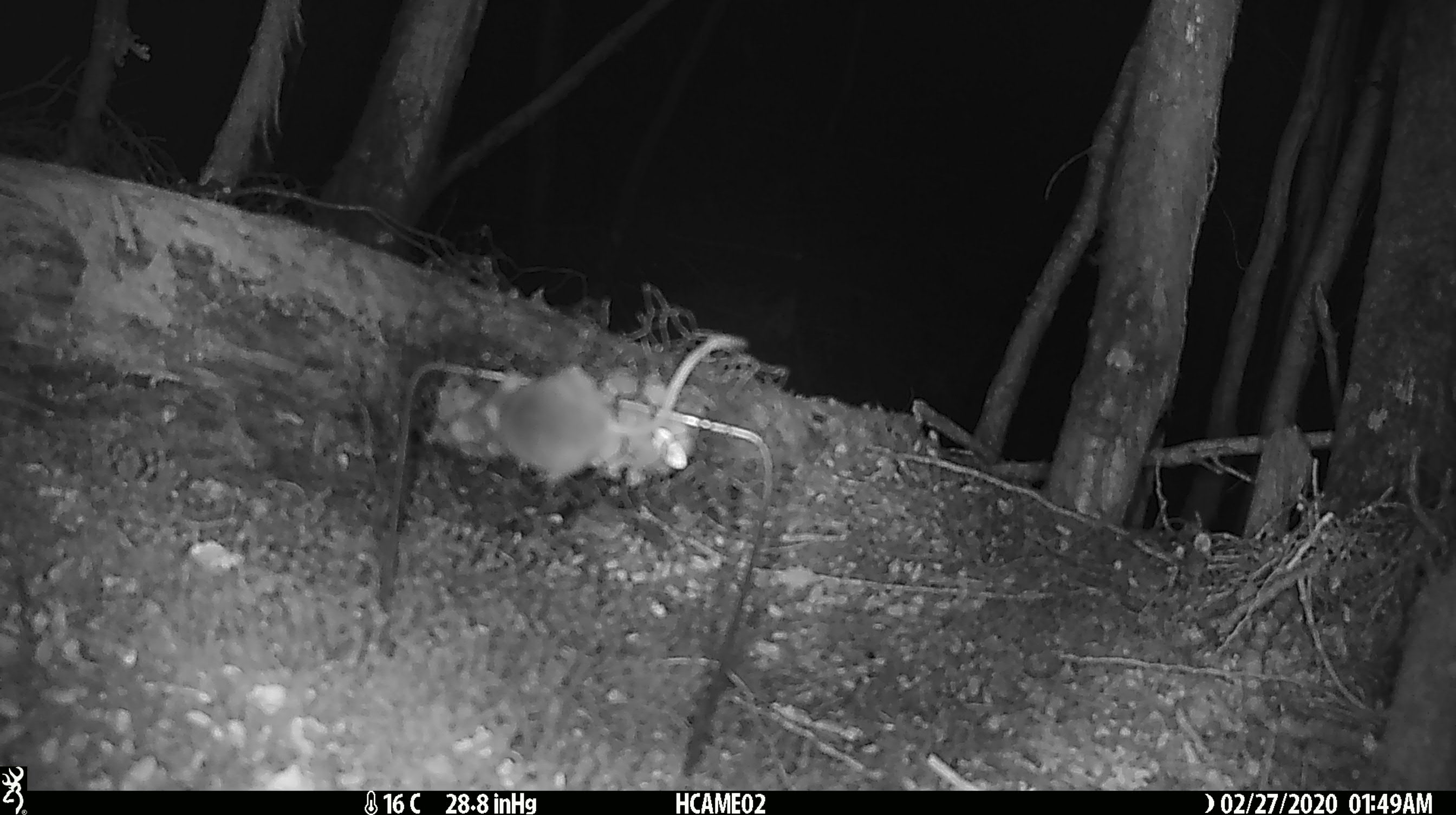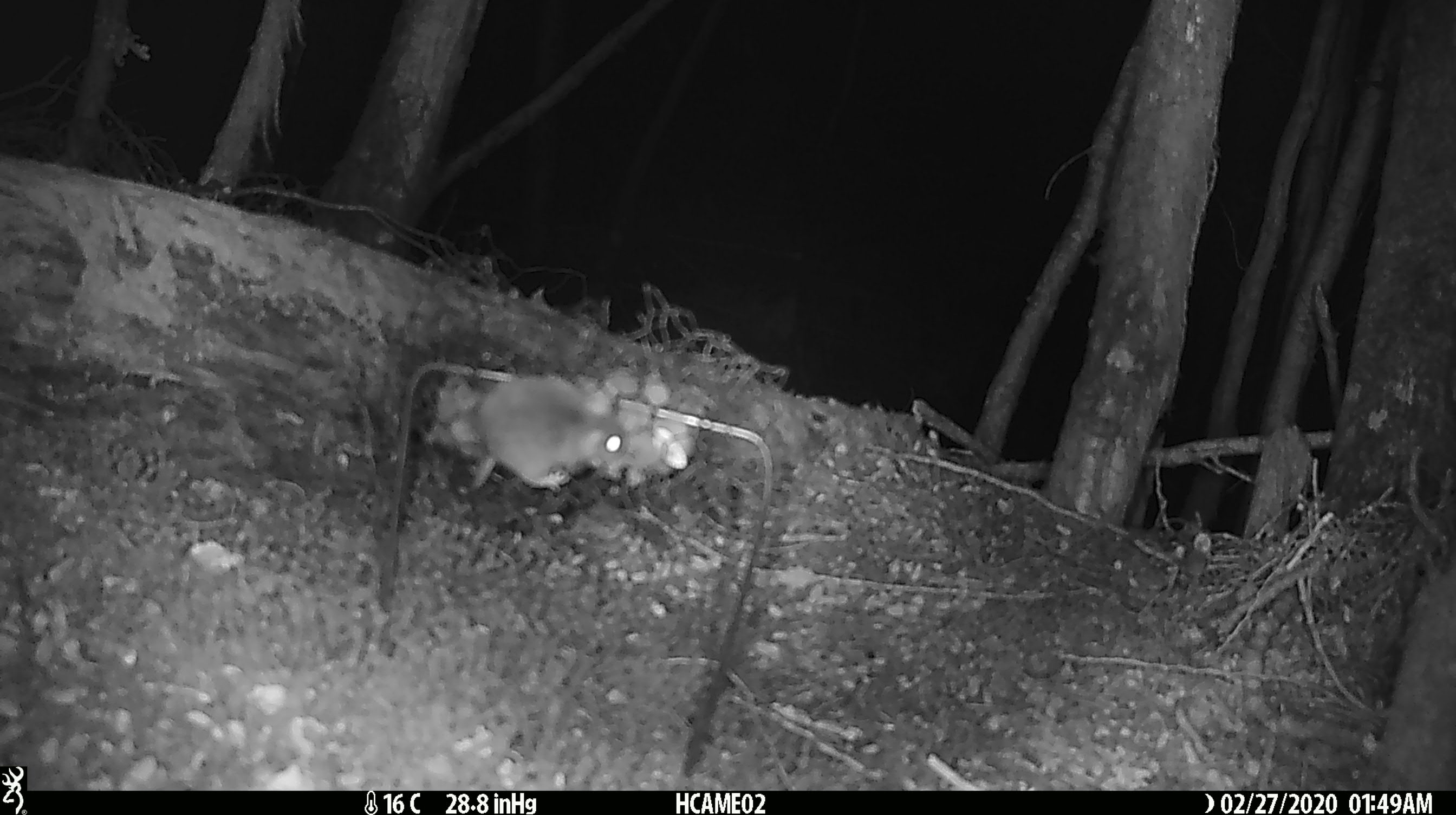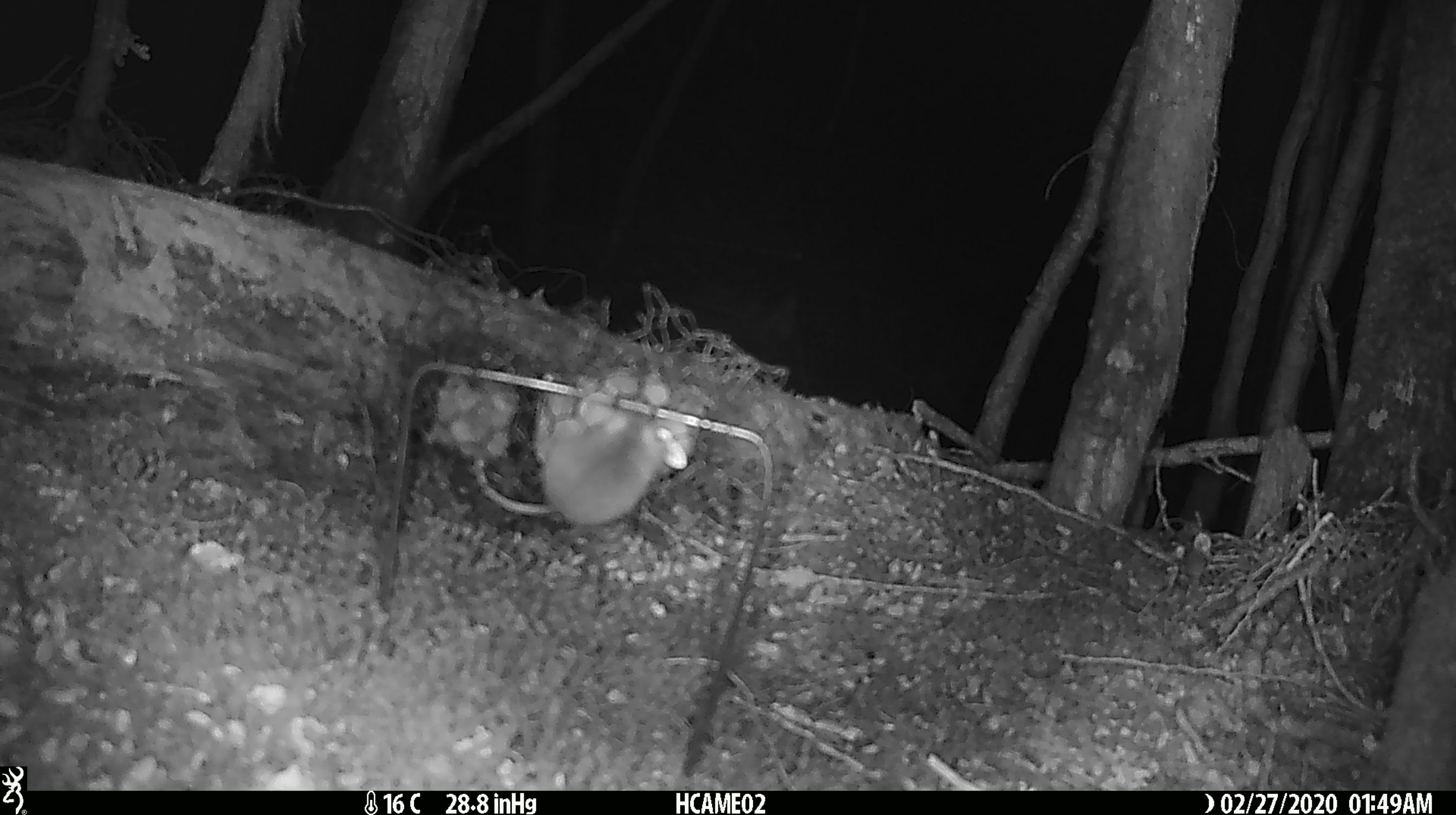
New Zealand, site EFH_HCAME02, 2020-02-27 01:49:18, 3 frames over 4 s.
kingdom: Animalia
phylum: Chordata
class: Mammalia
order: Rodentia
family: Muridae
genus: Mus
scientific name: Mus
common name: mouse